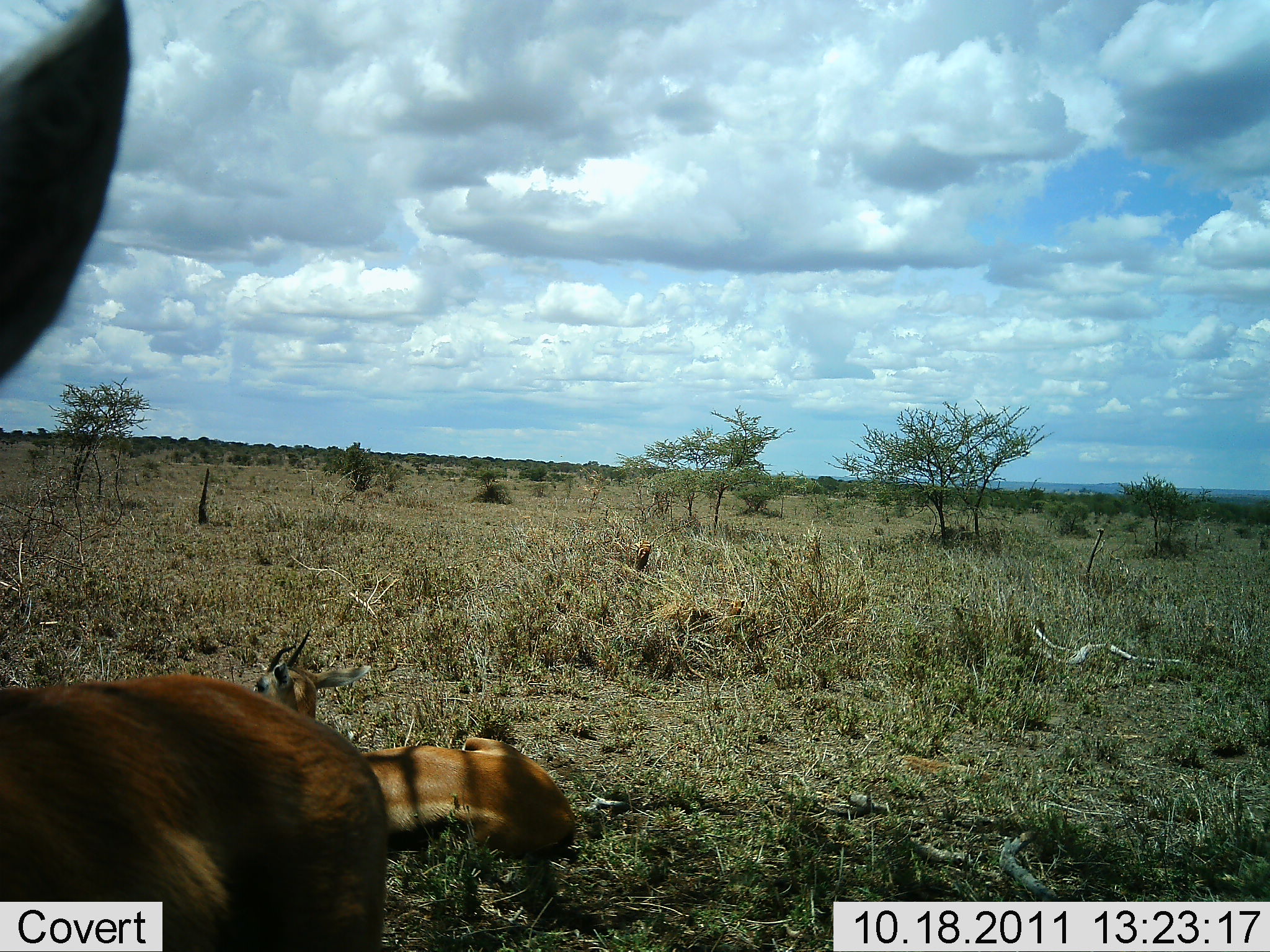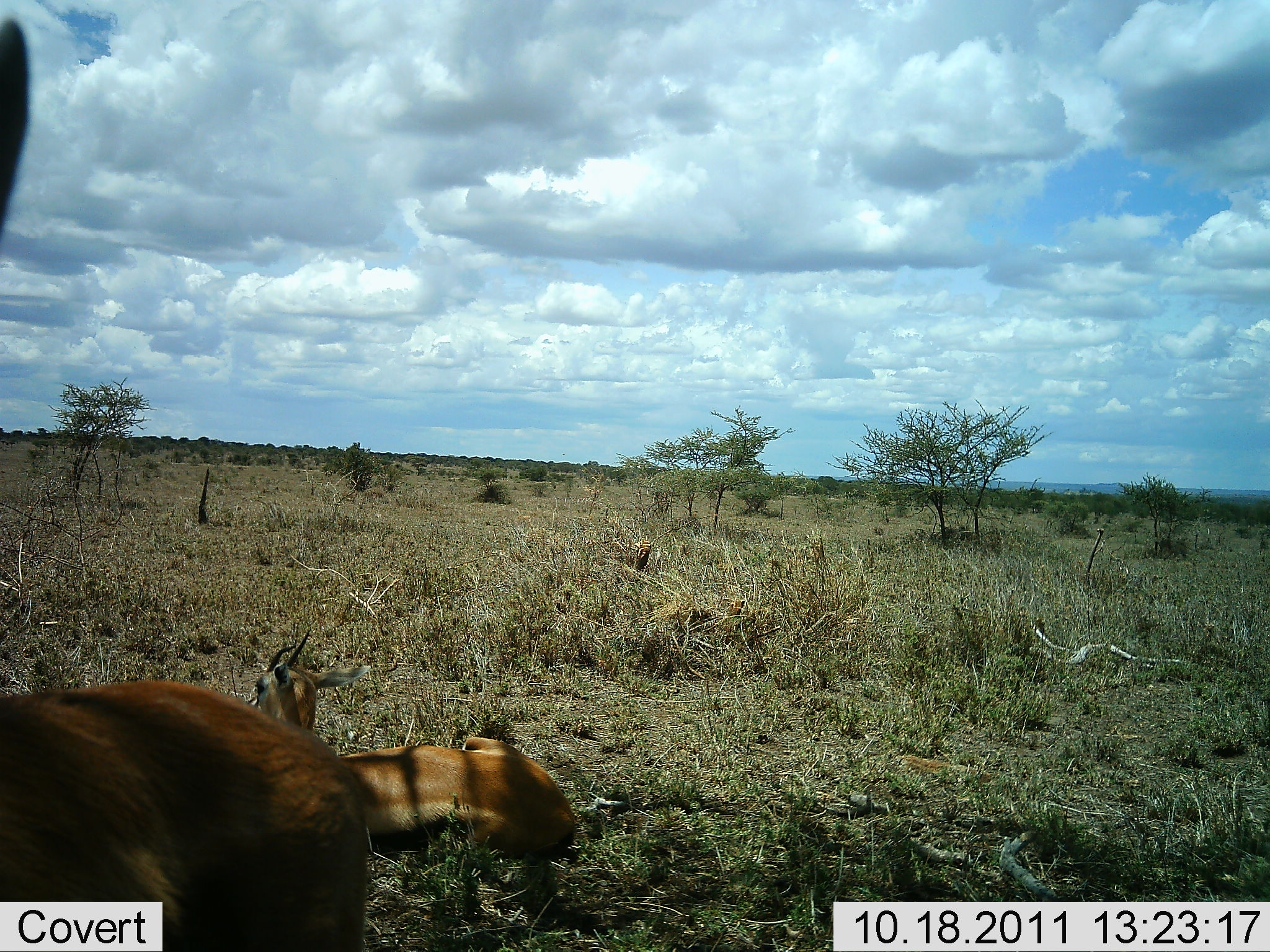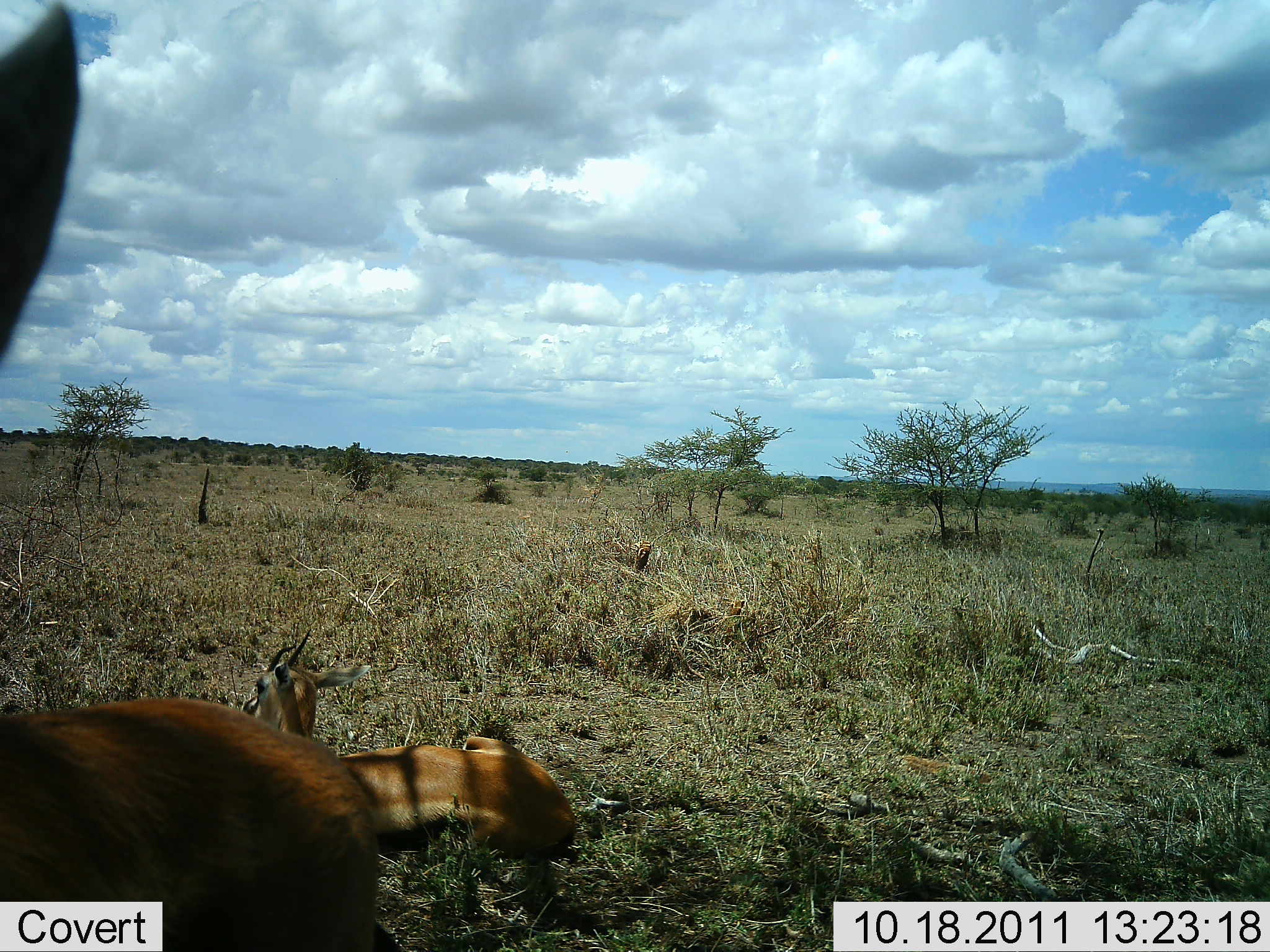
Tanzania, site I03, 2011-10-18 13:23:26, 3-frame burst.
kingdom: Animalia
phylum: Chordata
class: Mammalia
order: Artiodactyla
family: Bovidae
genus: Eudorcas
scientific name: Eudorcas thomsonii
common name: thomson's gazelle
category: gazellethomsons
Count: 2.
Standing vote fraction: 64%.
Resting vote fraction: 100%.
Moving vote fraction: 0%.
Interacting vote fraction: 0%.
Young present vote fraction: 0%.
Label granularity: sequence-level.